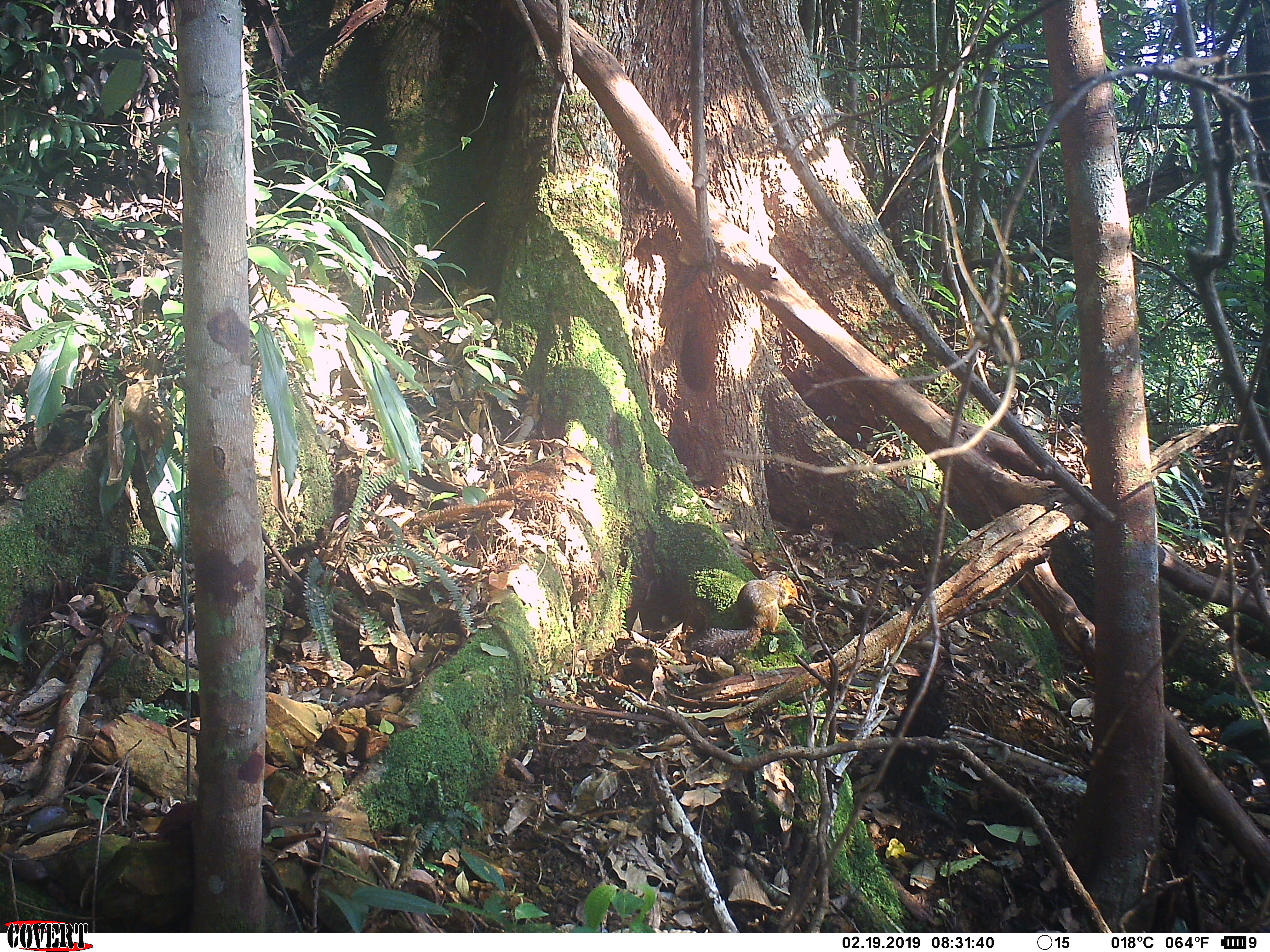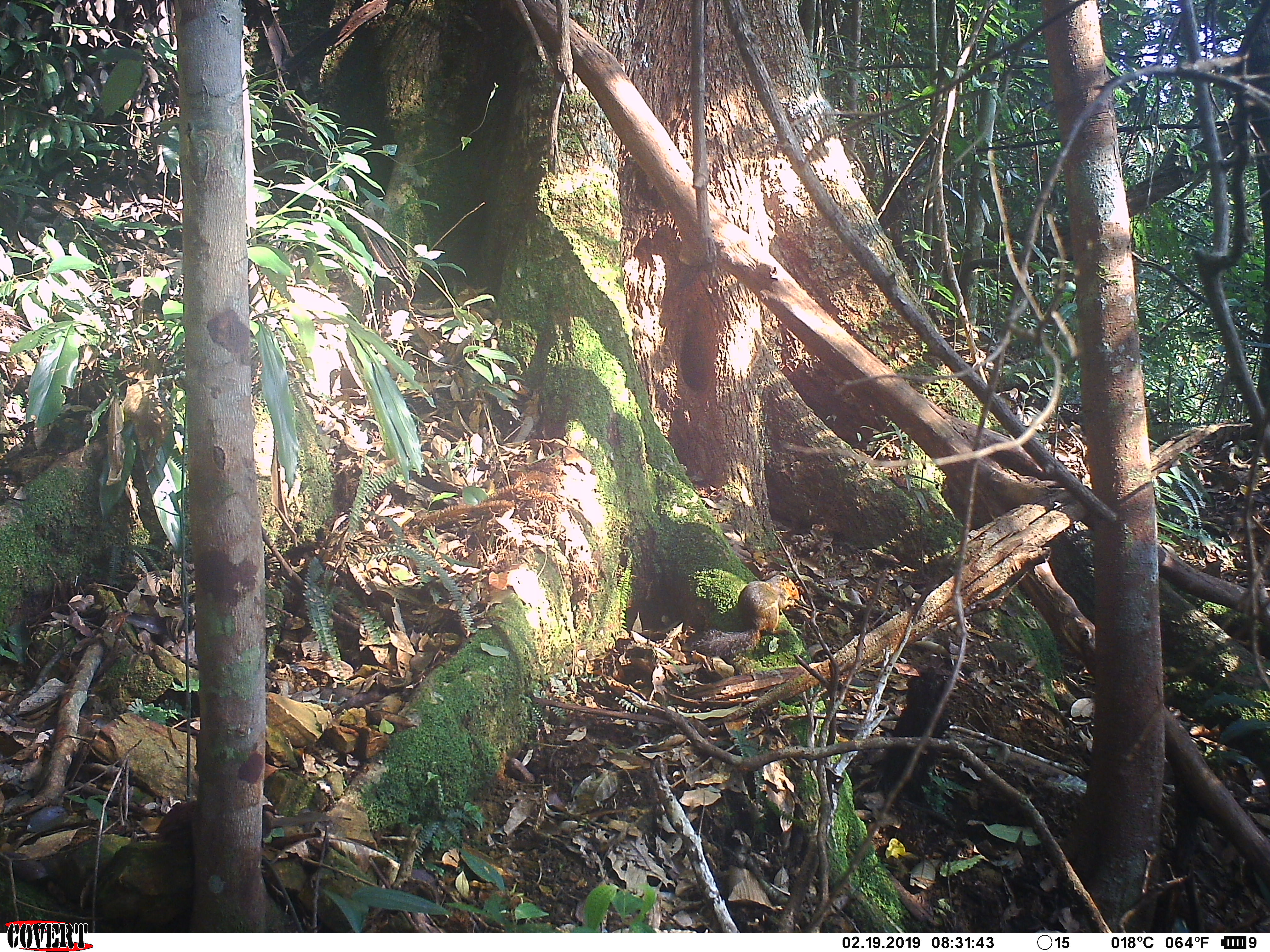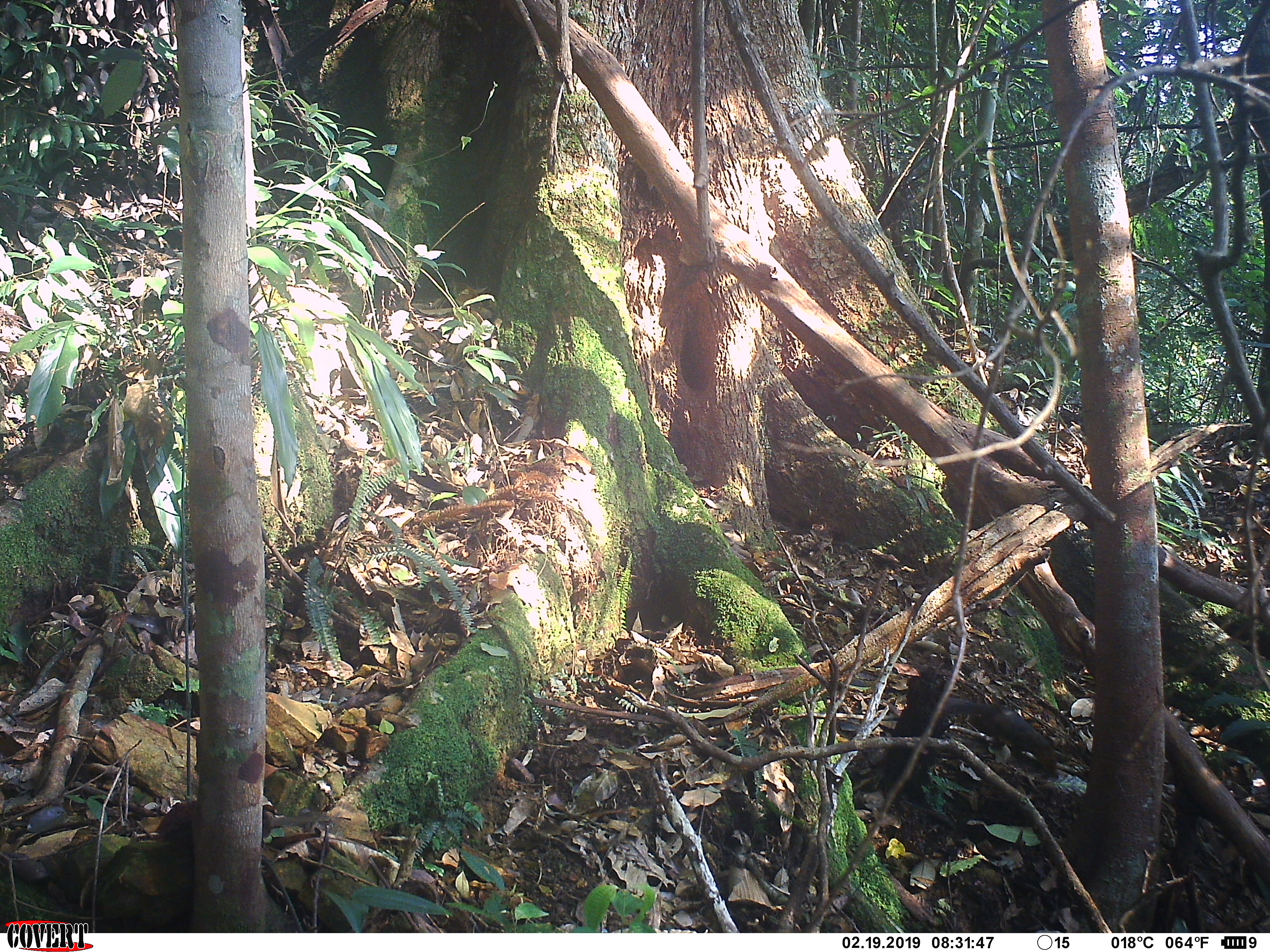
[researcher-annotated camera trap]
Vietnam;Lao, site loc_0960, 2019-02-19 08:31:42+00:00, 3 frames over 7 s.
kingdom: Animalia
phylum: Chordata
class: Mammalia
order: Rodentia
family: Sciuridae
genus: Dremomys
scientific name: Dremomys rufigenis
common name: red-cheeked squirrel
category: red cheeked squirrel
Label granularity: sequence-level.